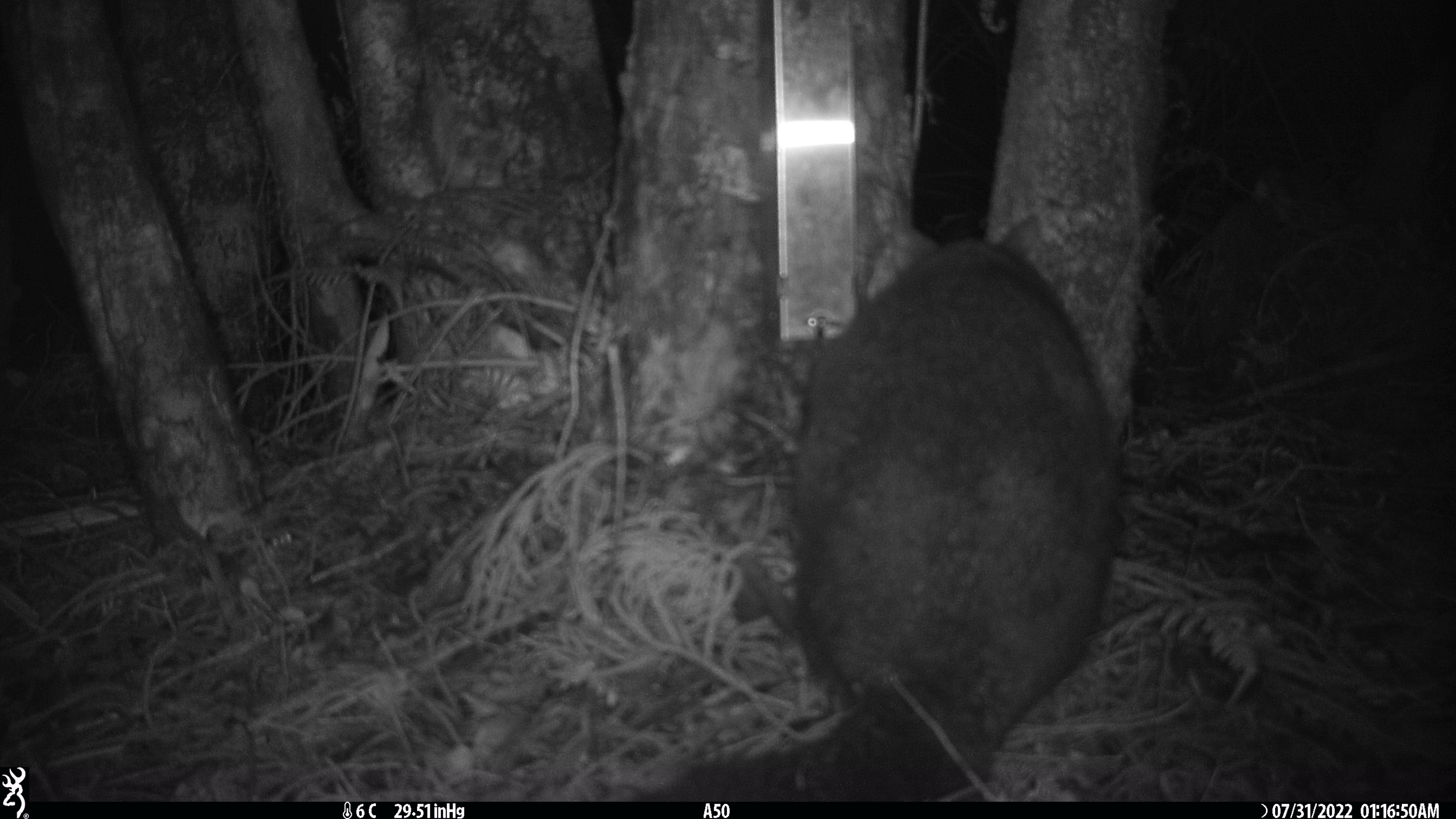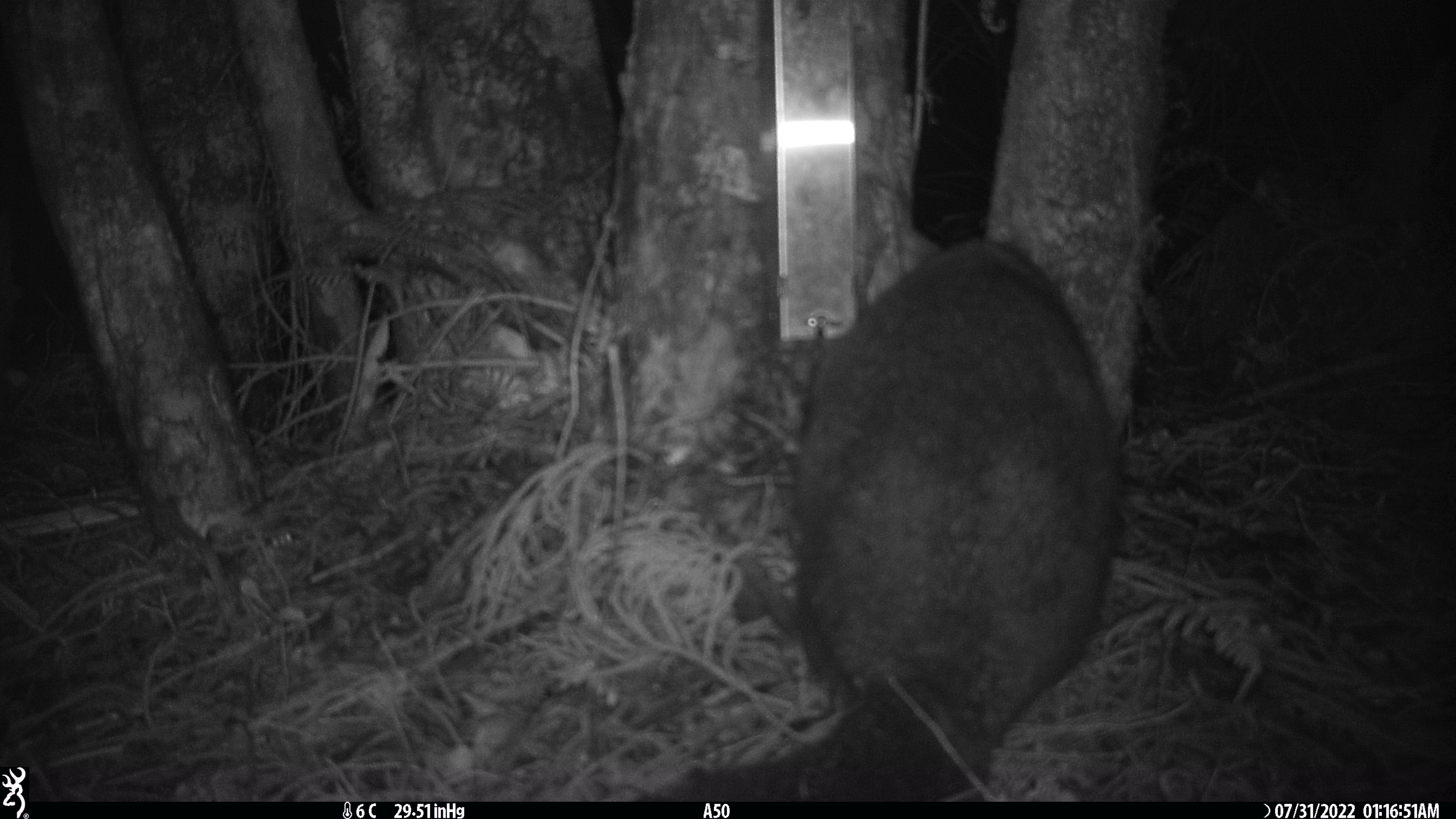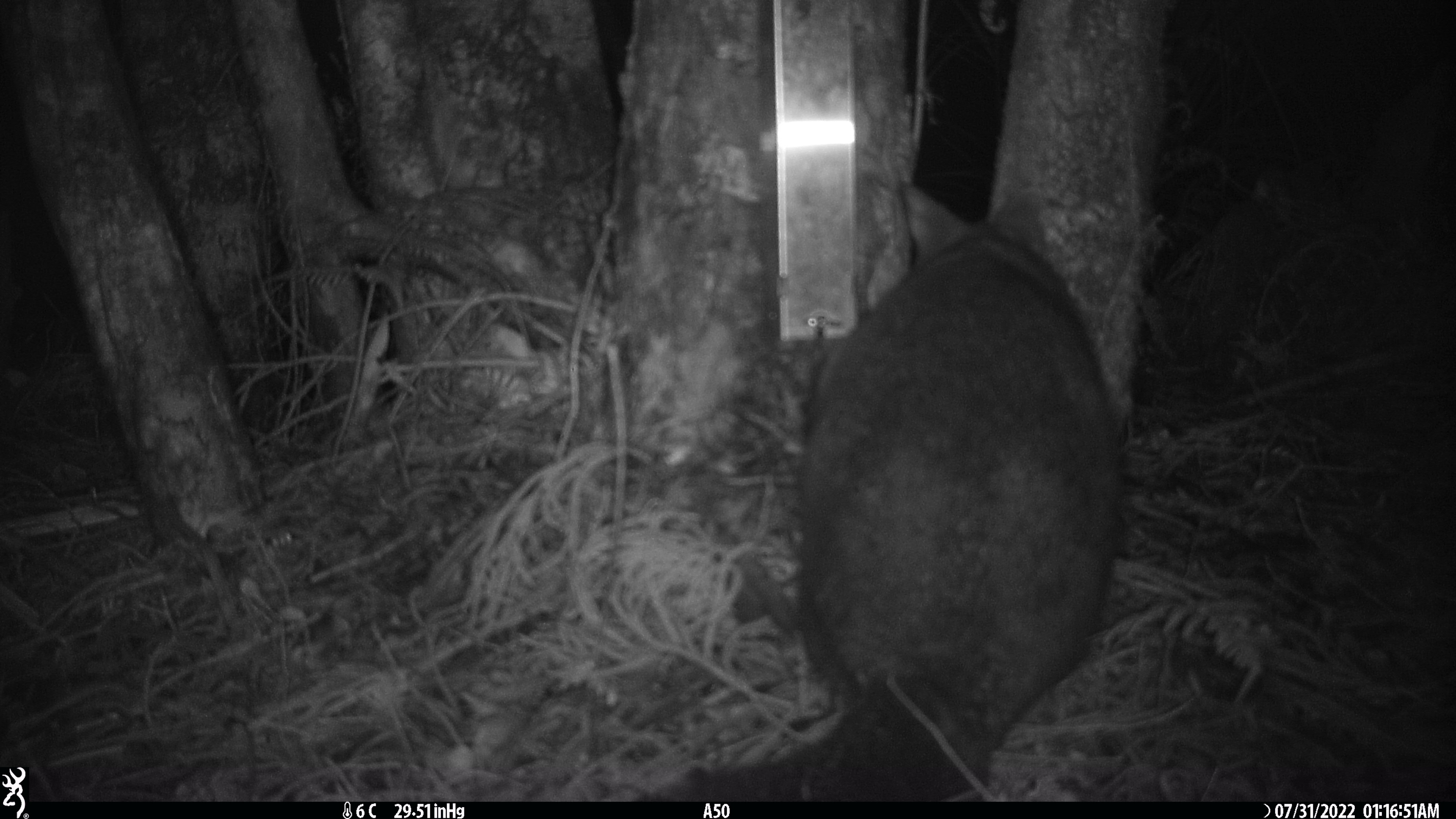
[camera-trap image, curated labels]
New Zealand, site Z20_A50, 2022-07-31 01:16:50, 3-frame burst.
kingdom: Animalia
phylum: Chordata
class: Mammalia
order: Diprotodontia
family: Phalangeridae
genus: Trichosurus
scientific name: Trichosurus vulpecula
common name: common brushtail possum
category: possum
Possum (common brushtail possum) (Trichosurus vulpecula).